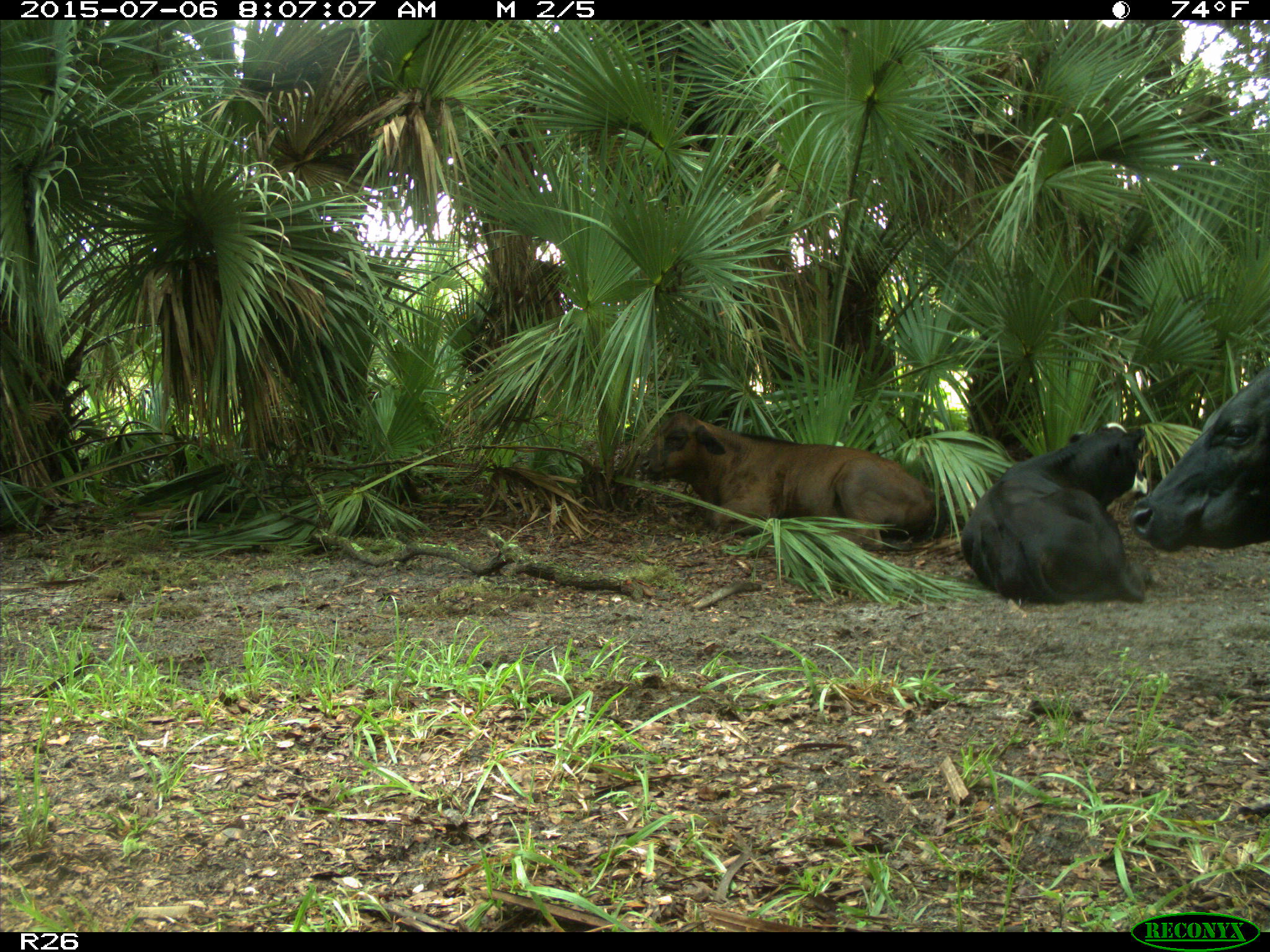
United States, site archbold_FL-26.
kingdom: Animalia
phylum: Chordata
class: Mammalia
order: Artiodactyla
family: Bovidae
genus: Bos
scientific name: Bos taurus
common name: domestic cow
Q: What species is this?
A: Bos taurus (domestic cow).